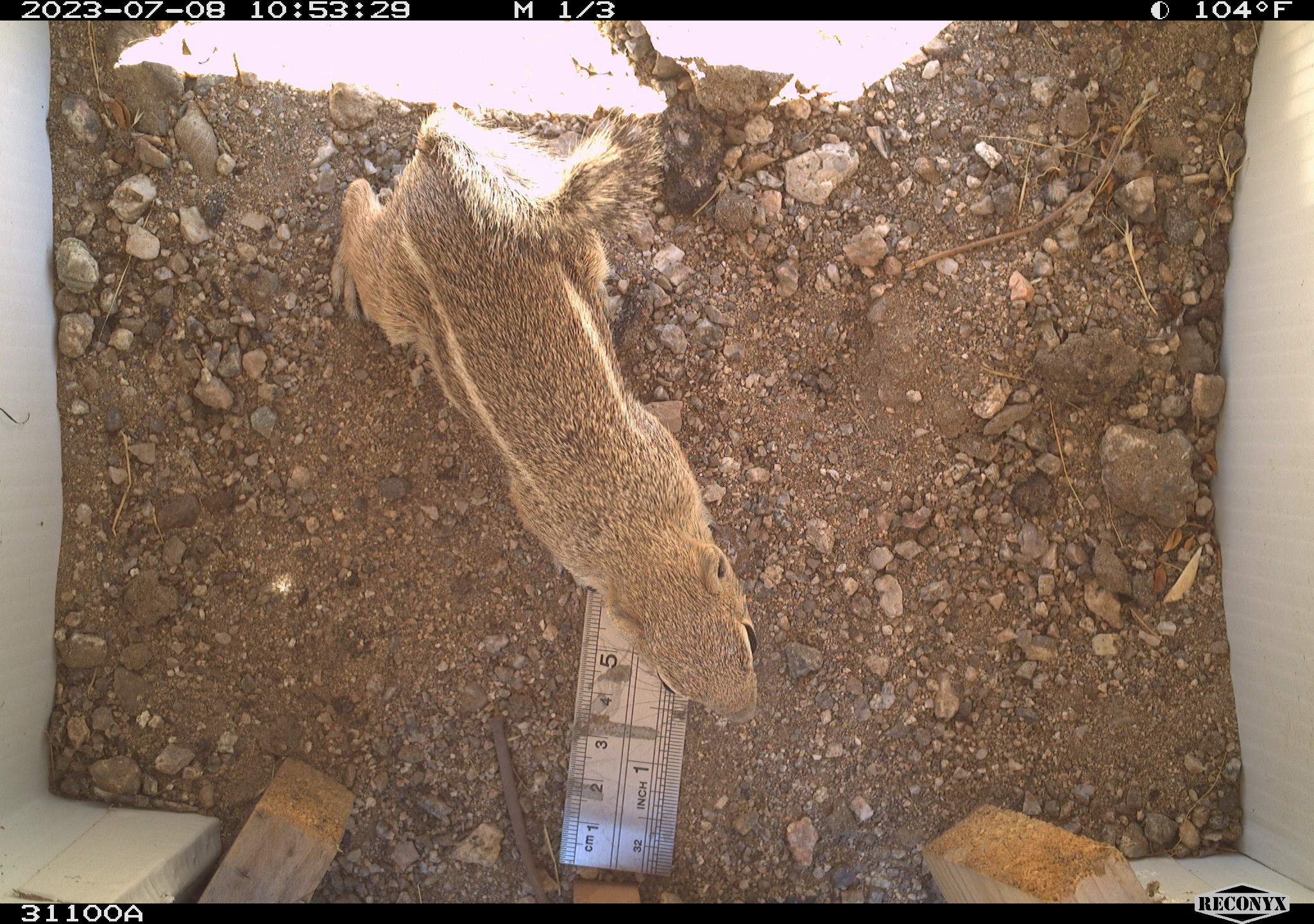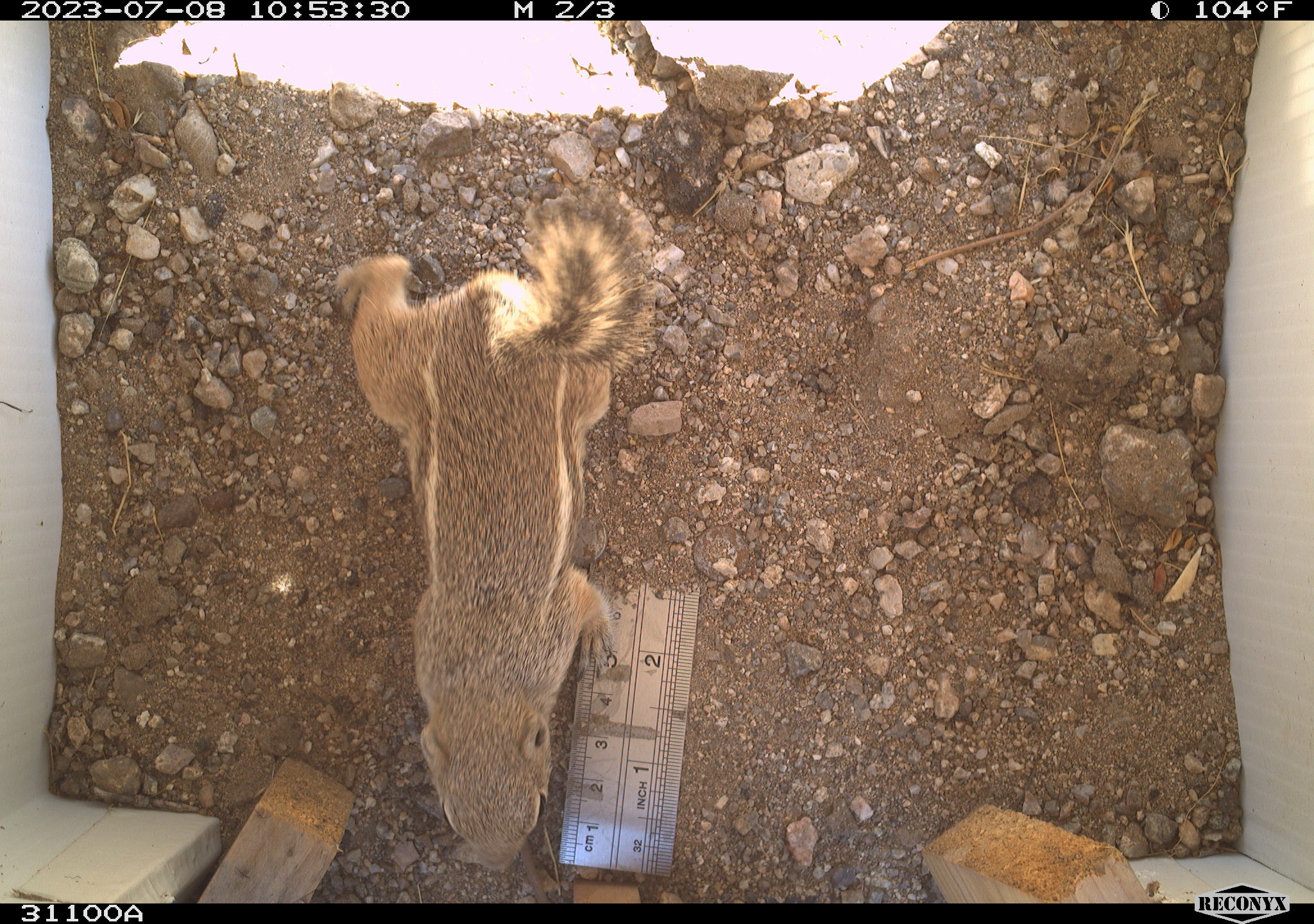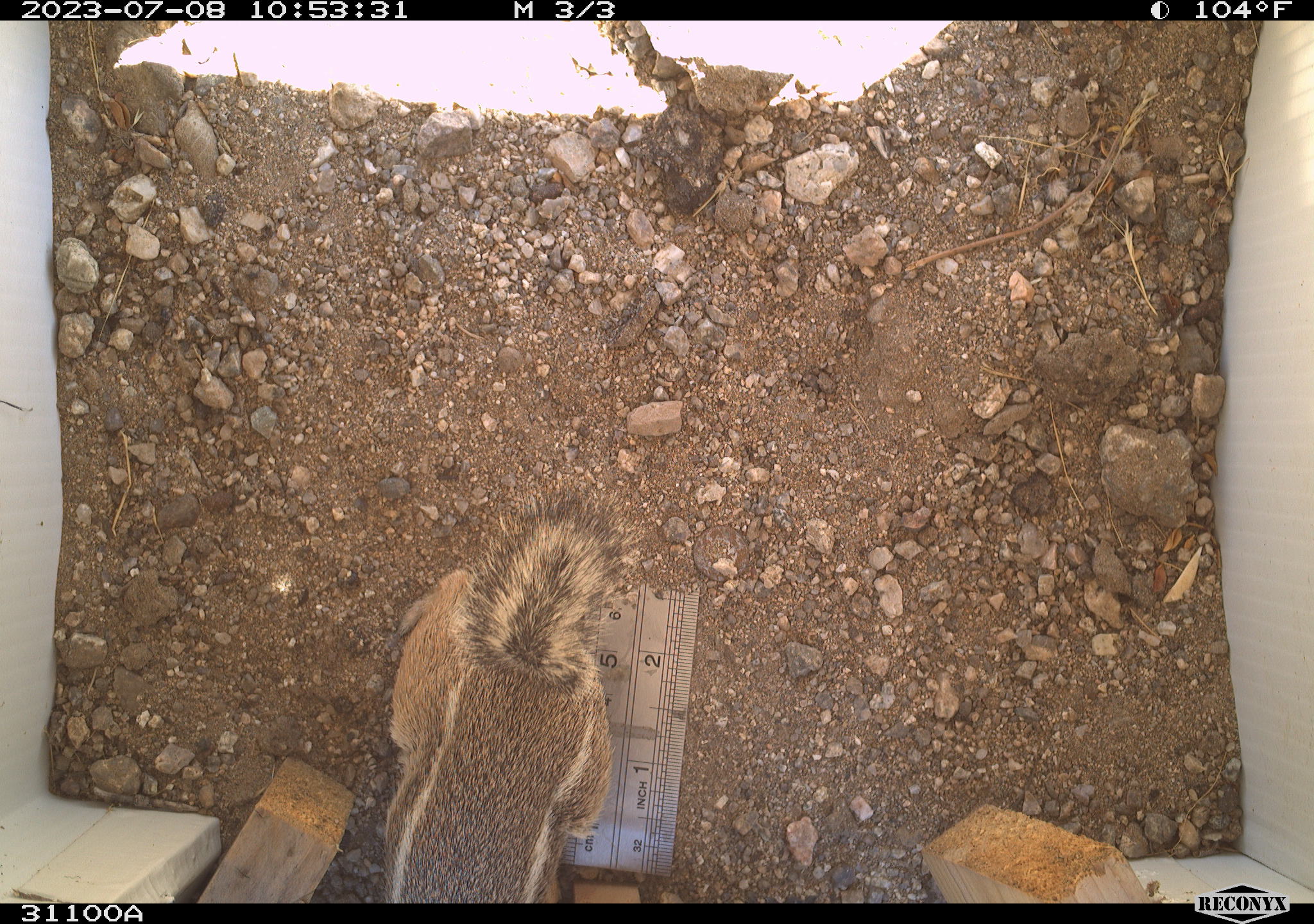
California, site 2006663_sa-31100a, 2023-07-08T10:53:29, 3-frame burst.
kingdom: Animalia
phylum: Chordata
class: Mammalia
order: Rodentia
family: Sciuridae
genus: Ammospermophilus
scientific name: Ammospermophilus leucurus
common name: white-tailed antelope squirrel